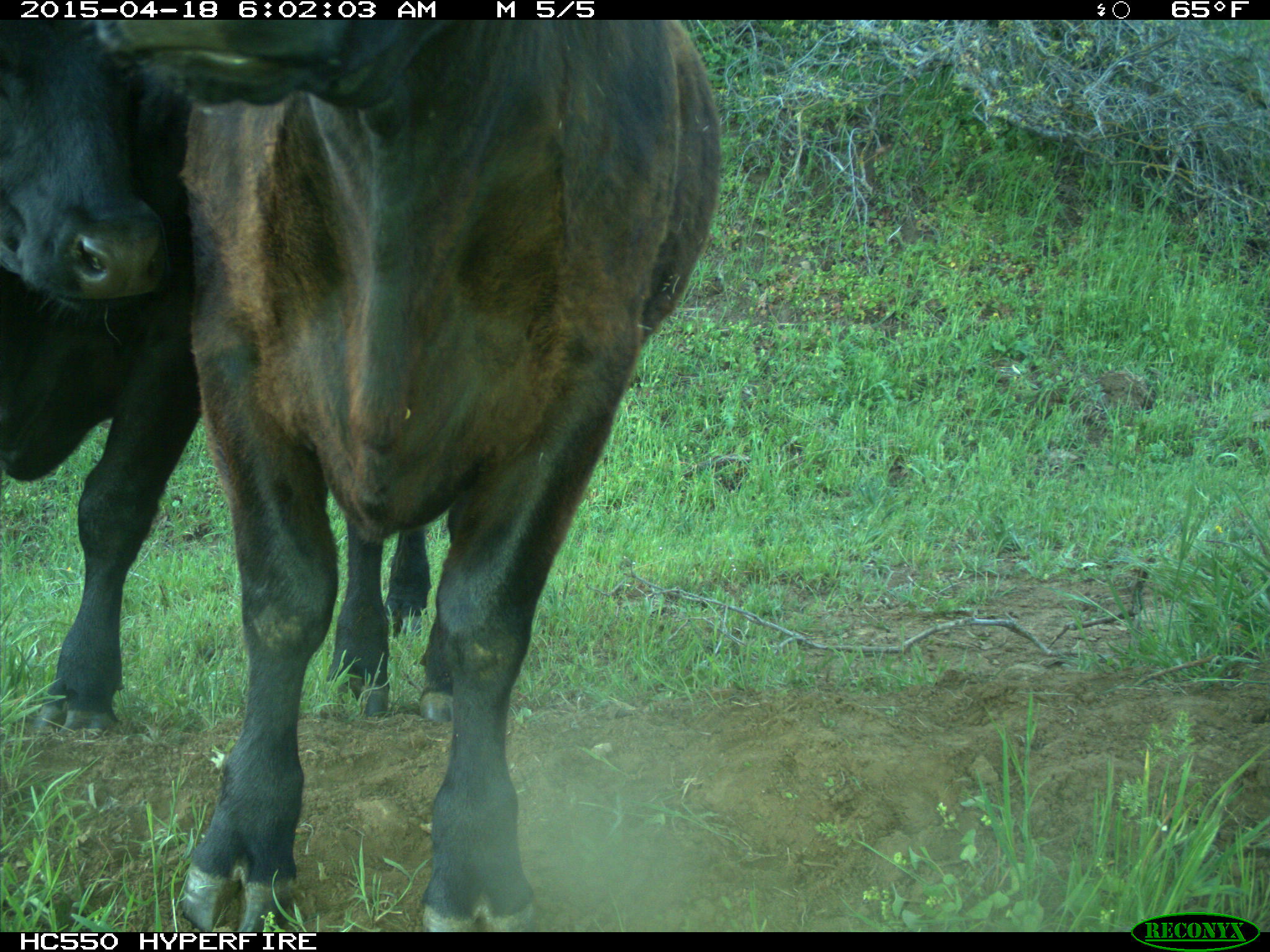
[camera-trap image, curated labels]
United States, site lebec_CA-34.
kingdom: Animalia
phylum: Chordata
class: Mammalia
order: Artiodactyla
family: Bovidae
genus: Bos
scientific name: Bos taurus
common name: domestic cow